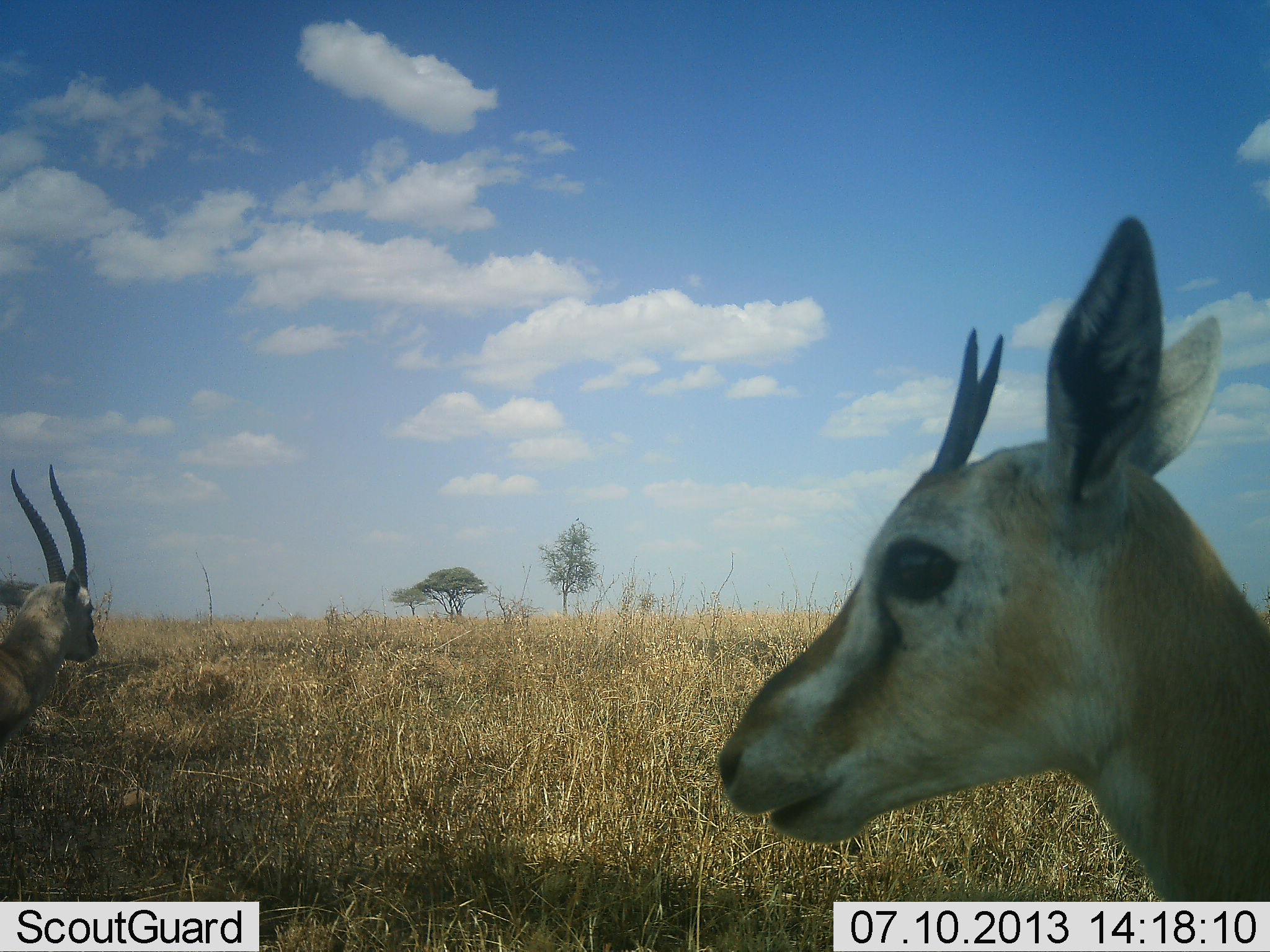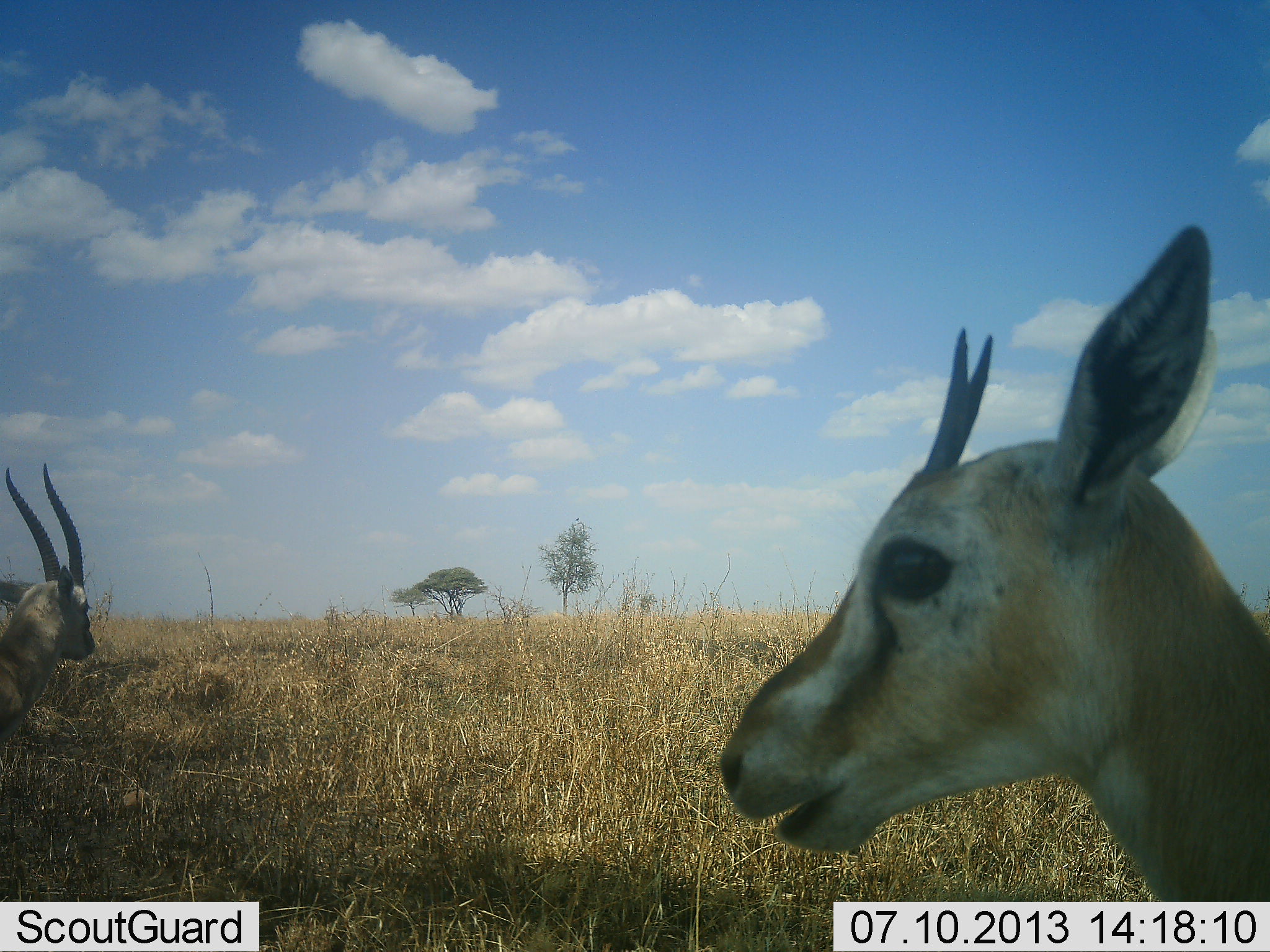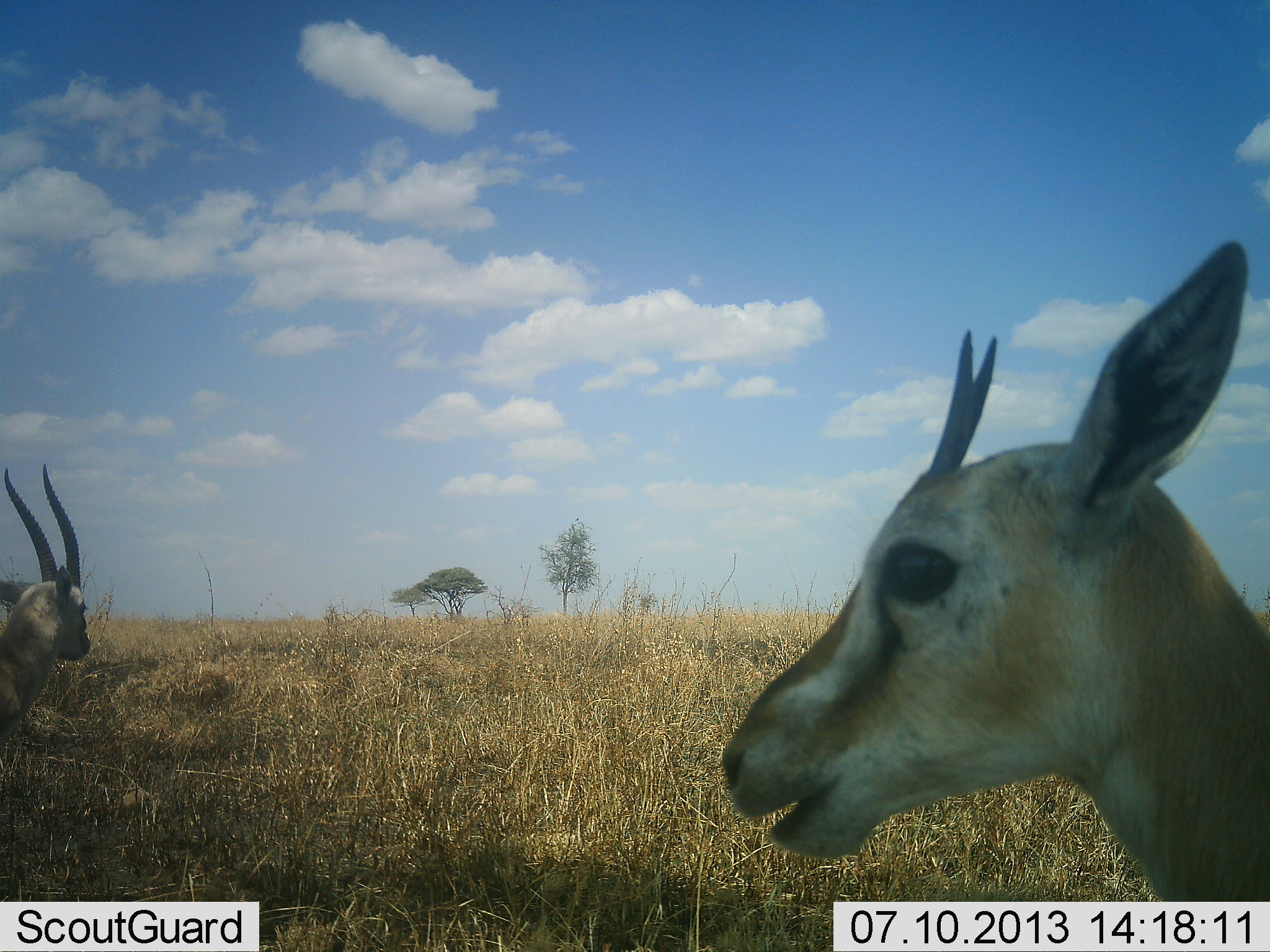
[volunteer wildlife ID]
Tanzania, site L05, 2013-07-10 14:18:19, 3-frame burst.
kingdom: Animalia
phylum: Chordata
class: Mammalia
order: Artiodactyla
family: Bovidae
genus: Eudorcas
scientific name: Eudorcas thomsonii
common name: thomson's gazelle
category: gazellethomsons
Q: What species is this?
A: Gazellethomsons (thomson's gazelle) (Eudorcas thomsonii).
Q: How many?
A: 2.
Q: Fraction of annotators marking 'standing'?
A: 86%.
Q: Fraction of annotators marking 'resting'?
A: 7%.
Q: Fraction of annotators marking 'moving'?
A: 0%.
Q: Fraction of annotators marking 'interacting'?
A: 0%.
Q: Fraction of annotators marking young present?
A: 17%.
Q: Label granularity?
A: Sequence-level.